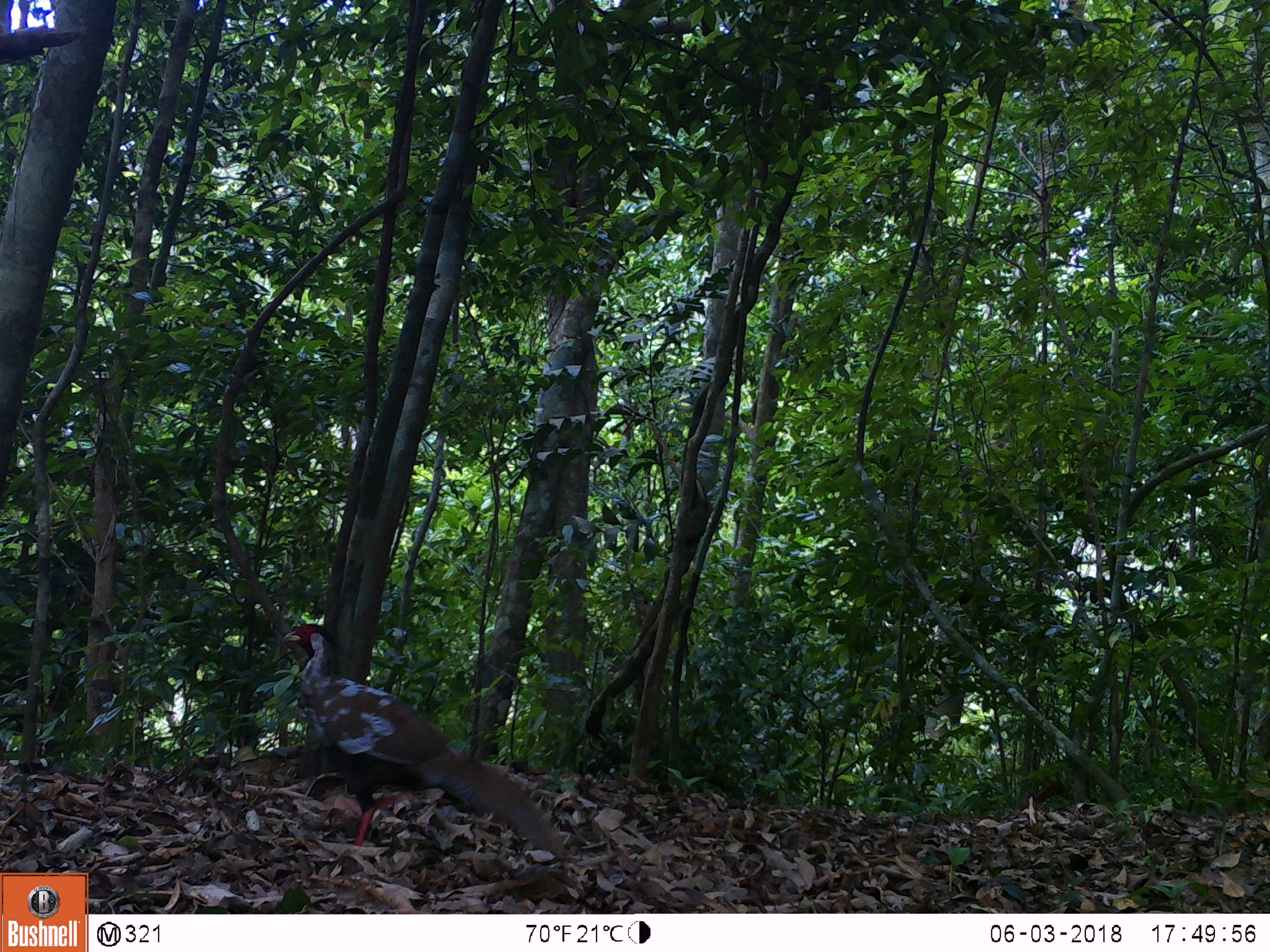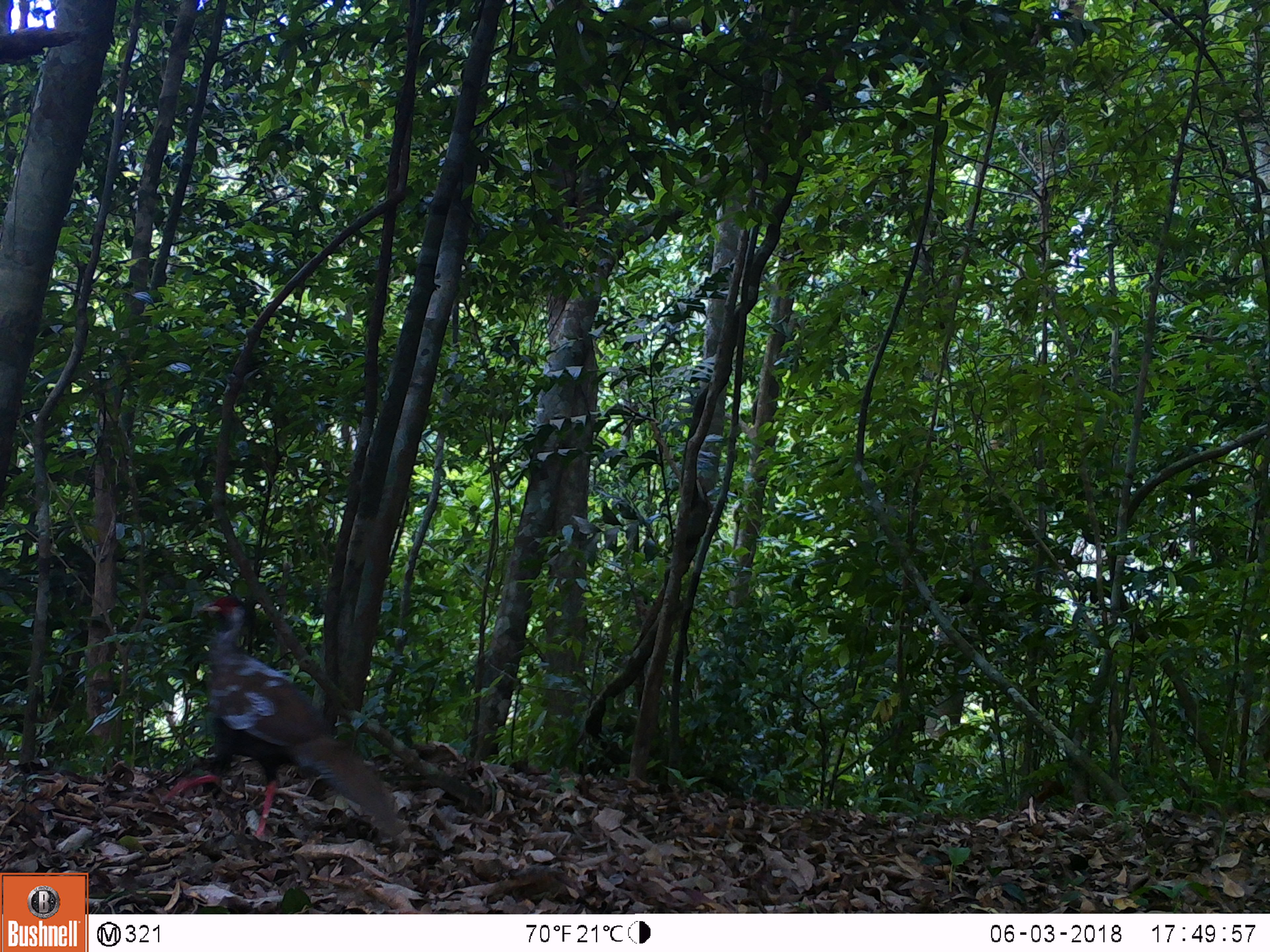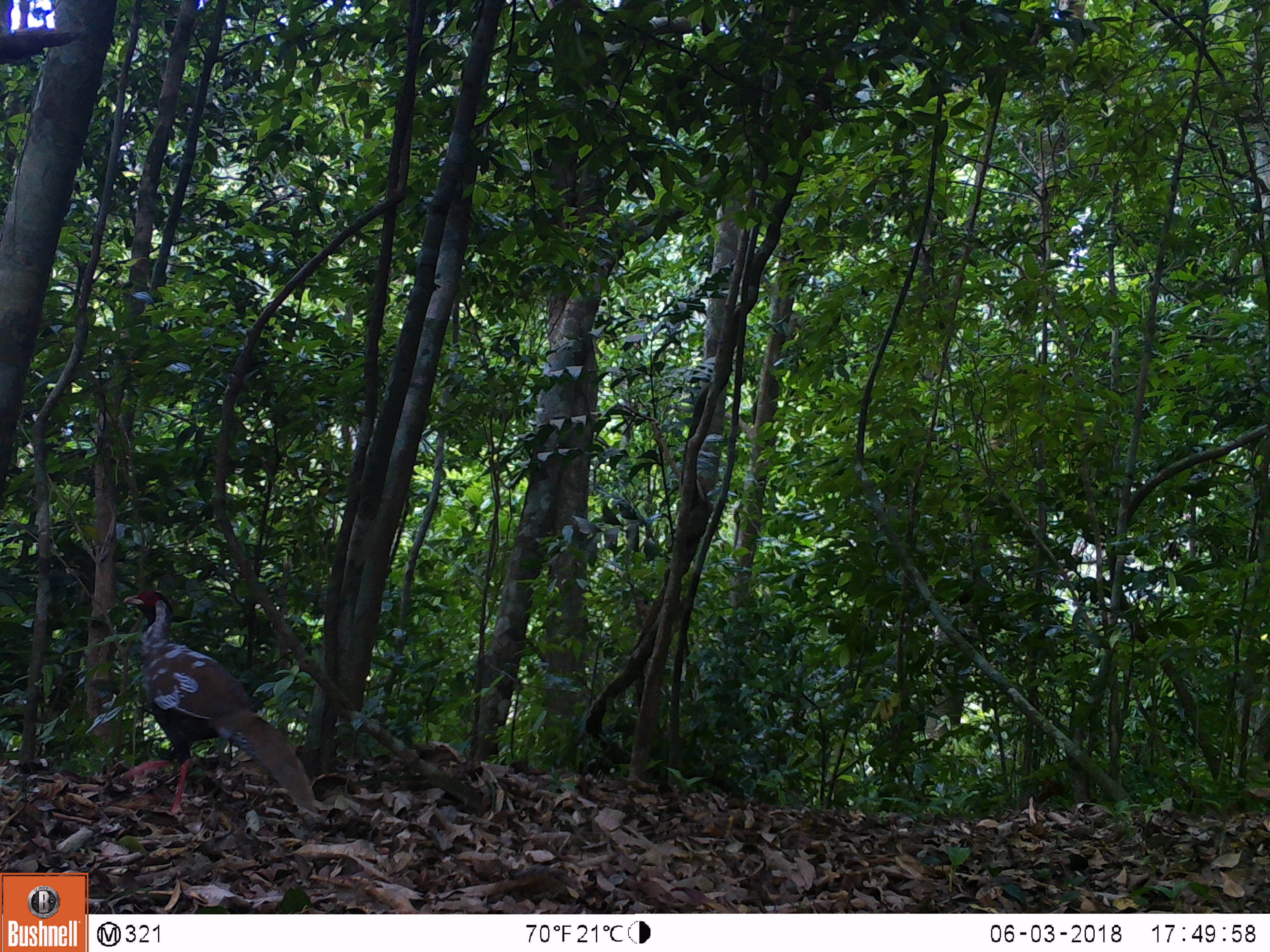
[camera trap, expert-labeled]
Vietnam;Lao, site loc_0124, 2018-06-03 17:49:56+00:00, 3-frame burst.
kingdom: Animalia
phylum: Chordata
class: Aves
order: Galliformes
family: Phasianidae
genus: Lophura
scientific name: Lophura nycthemera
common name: silver pheasant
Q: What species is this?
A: Silver pheasant (Lophura nycthemera).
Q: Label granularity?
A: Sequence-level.